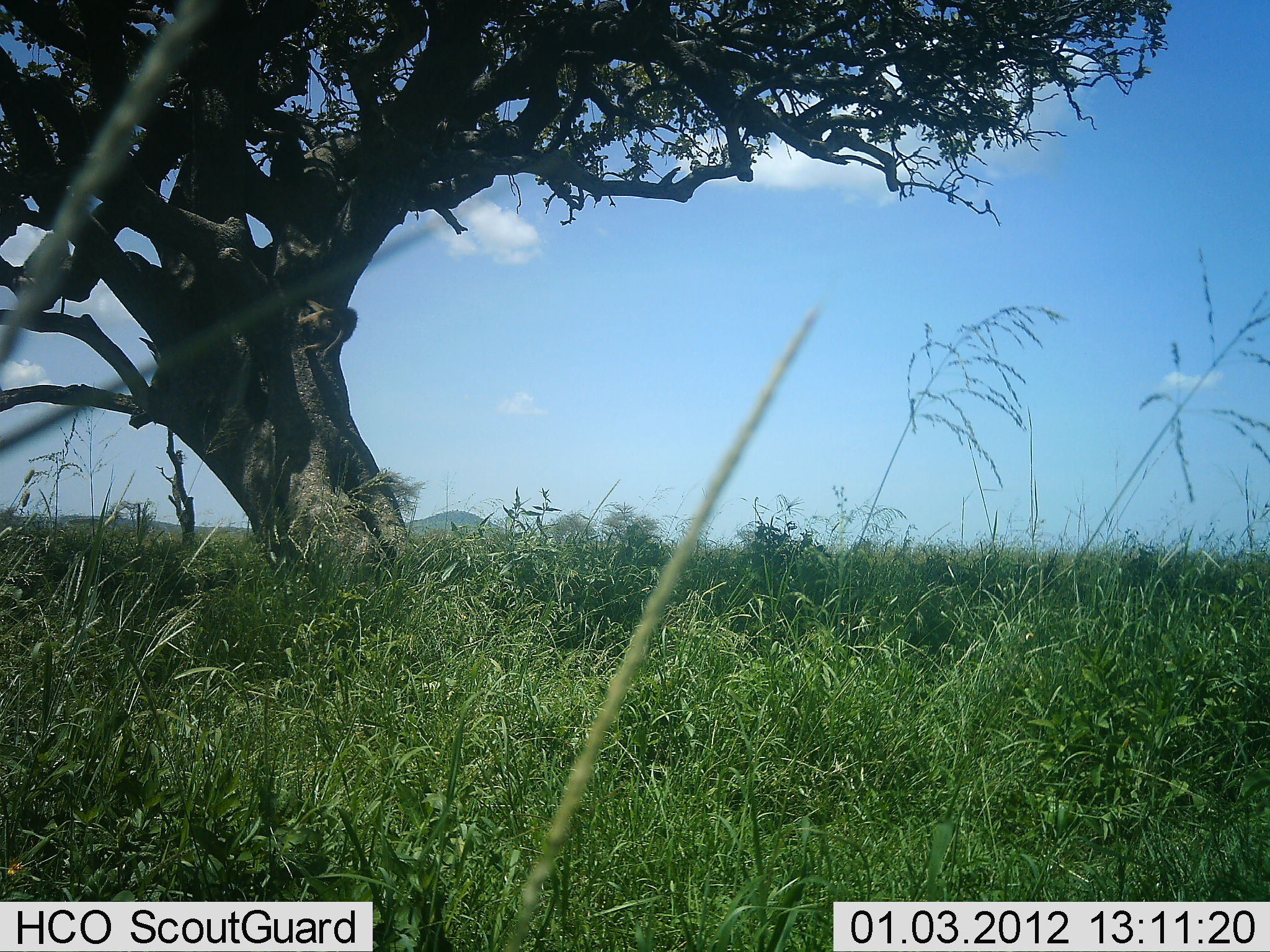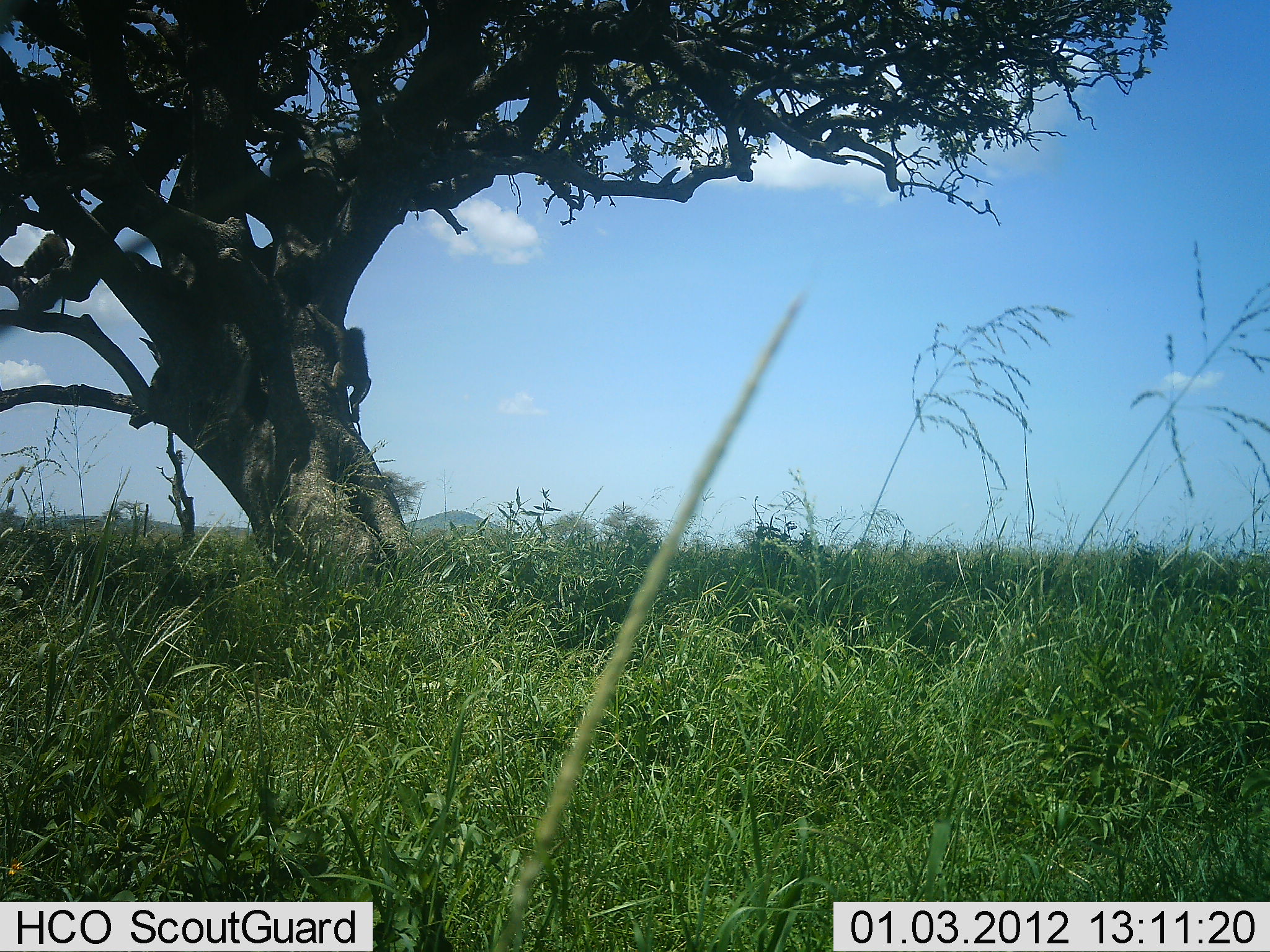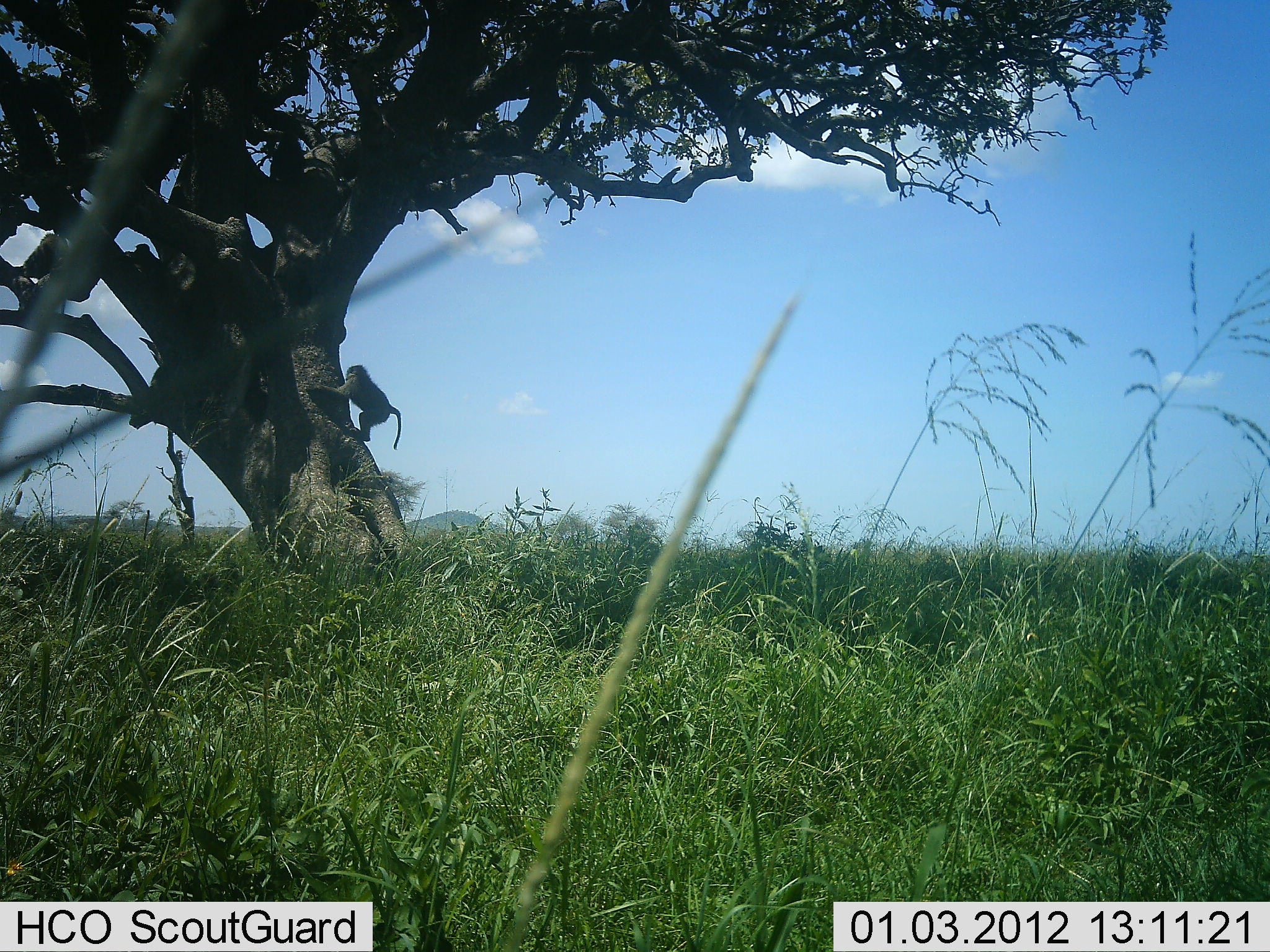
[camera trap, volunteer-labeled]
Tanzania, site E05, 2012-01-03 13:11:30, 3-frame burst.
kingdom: Animalia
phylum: Chordata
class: Mammalia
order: Primates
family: Cercopithecidae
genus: Papio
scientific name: Papio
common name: baboon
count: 2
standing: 0%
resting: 17%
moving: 83%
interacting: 25%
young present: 0%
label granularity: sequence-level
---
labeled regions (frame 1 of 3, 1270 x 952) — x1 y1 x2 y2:
animal: 297 298 357 359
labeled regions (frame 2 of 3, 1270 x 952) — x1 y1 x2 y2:
animal: 303 301 371 423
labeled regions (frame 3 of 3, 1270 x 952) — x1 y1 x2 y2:
animal: 303 363 403 450